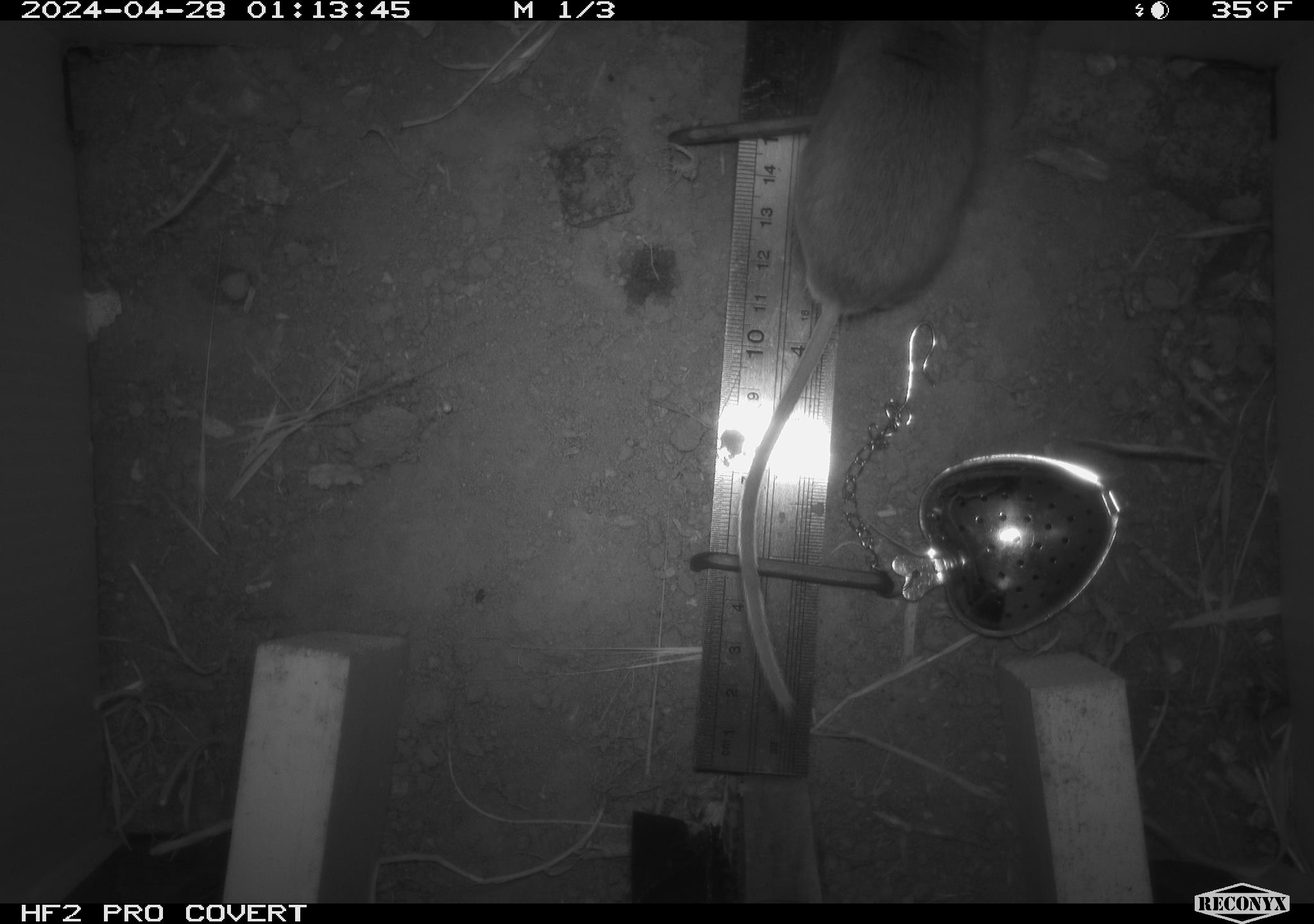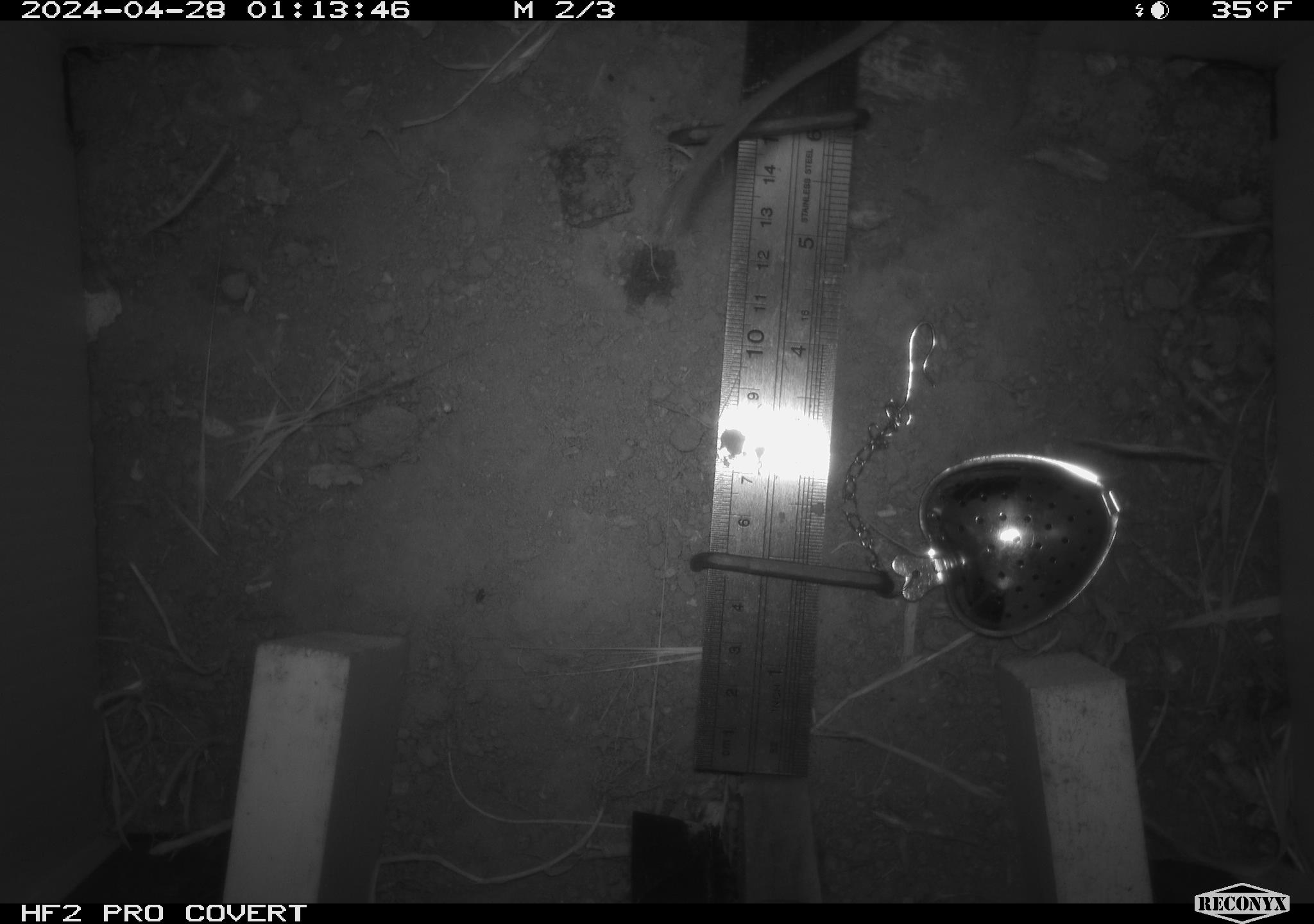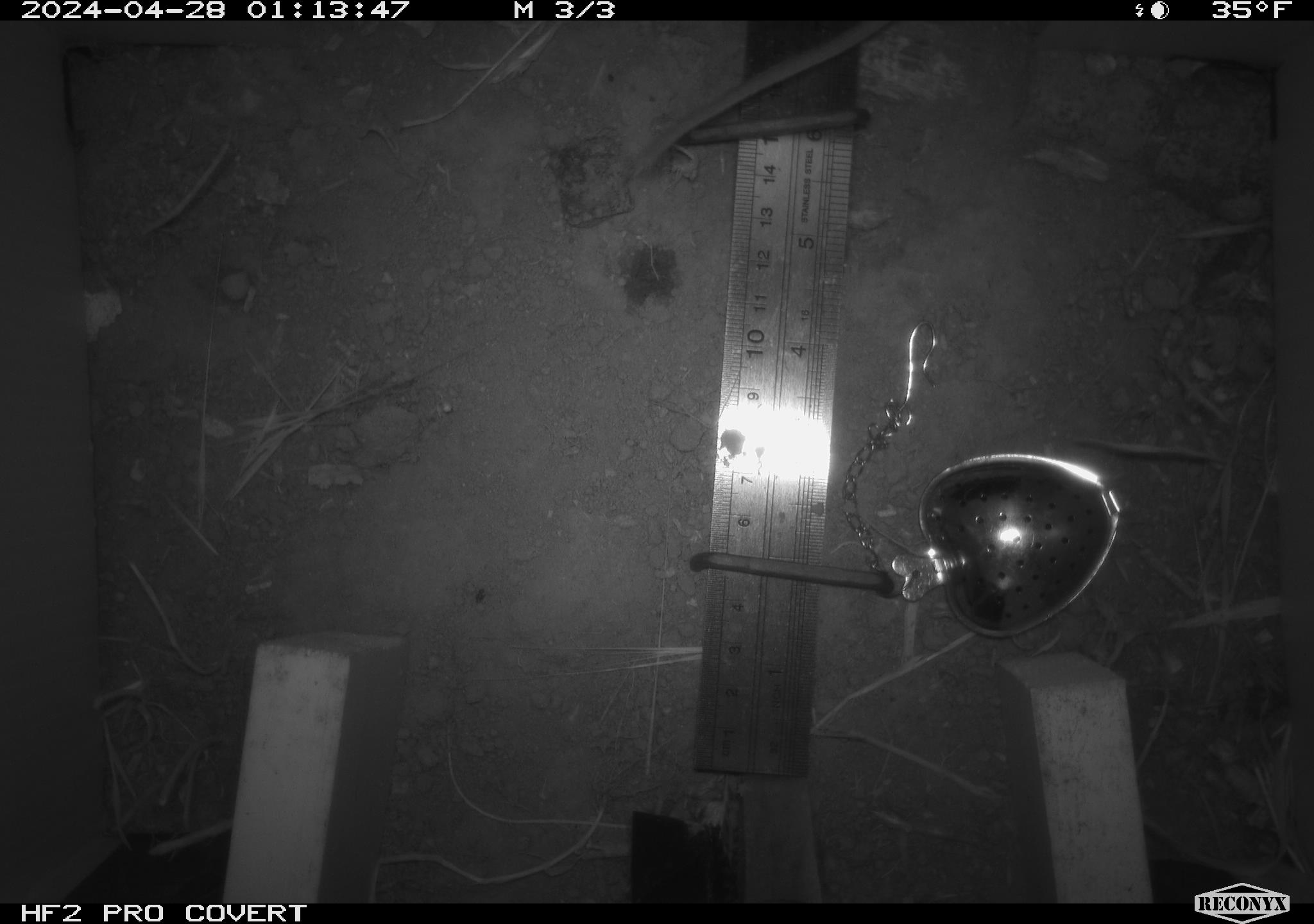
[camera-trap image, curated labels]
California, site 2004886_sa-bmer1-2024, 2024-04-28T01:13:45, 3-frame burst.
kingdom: Animalia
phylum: Chordata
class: Mammalia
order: Rodentia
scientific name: Rodentia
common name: mouse species